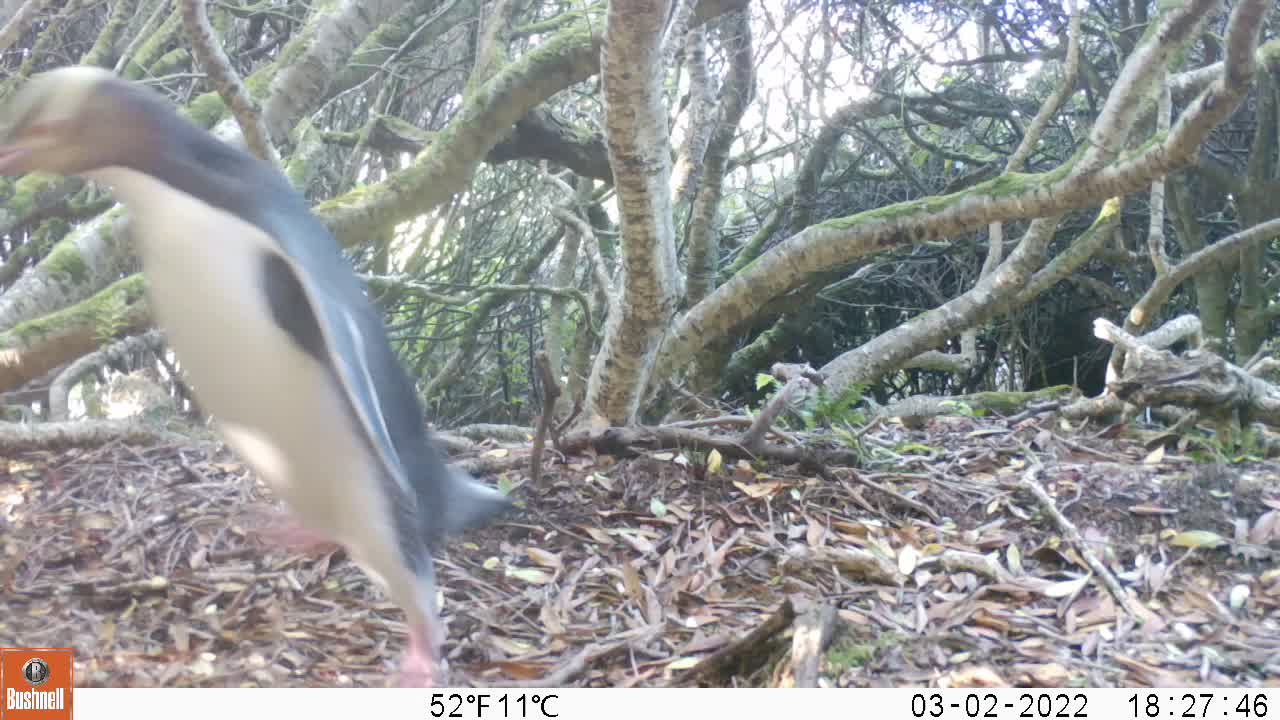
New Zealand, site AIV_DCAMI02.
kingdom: Animalia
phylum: Chordata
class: Aves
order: Sphenisciformes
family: Spheniscidae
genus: Megadyptes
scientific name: Megadyptes antipodes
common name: yellow-eyed penguin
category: yellow eyed penguin